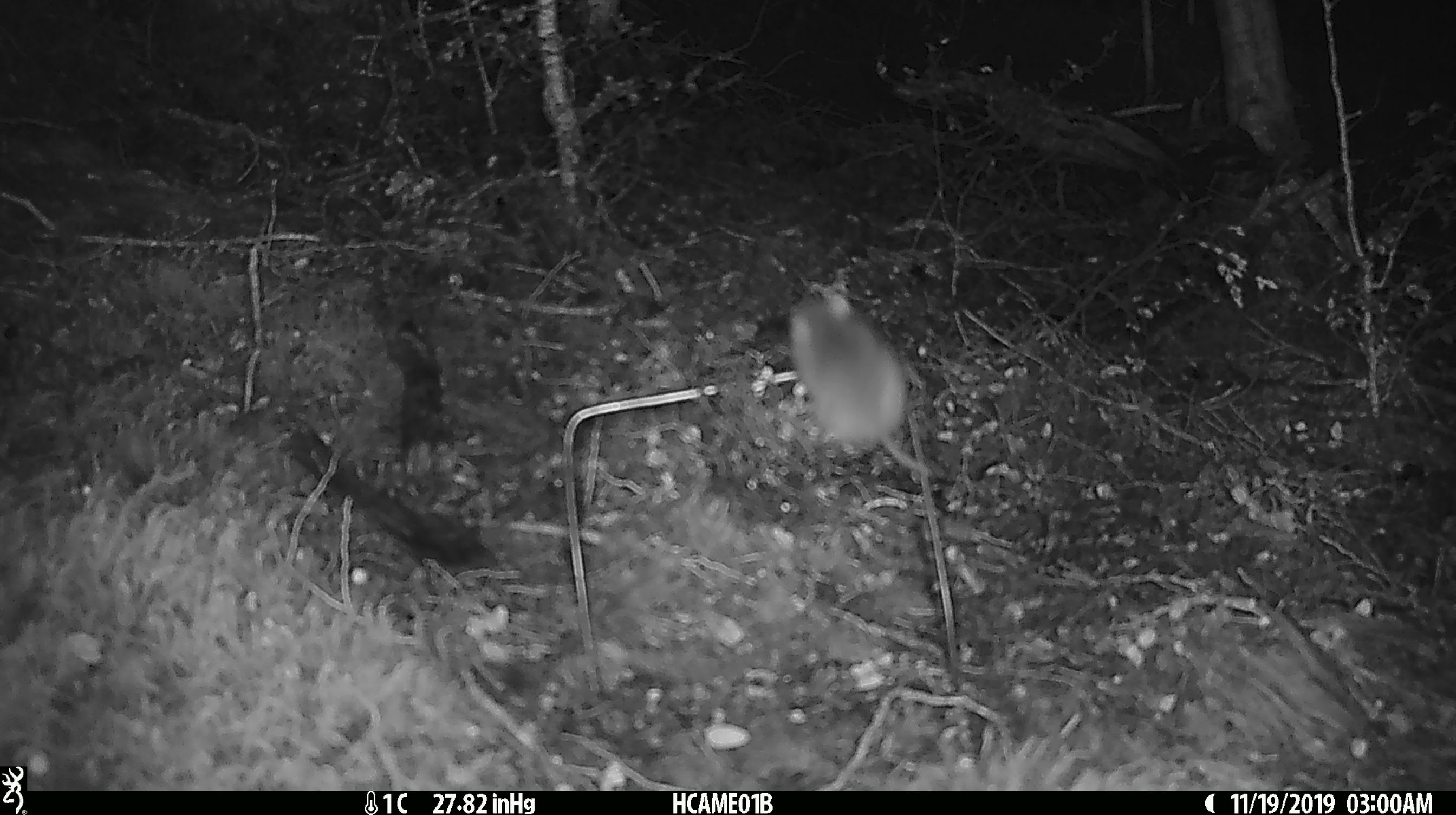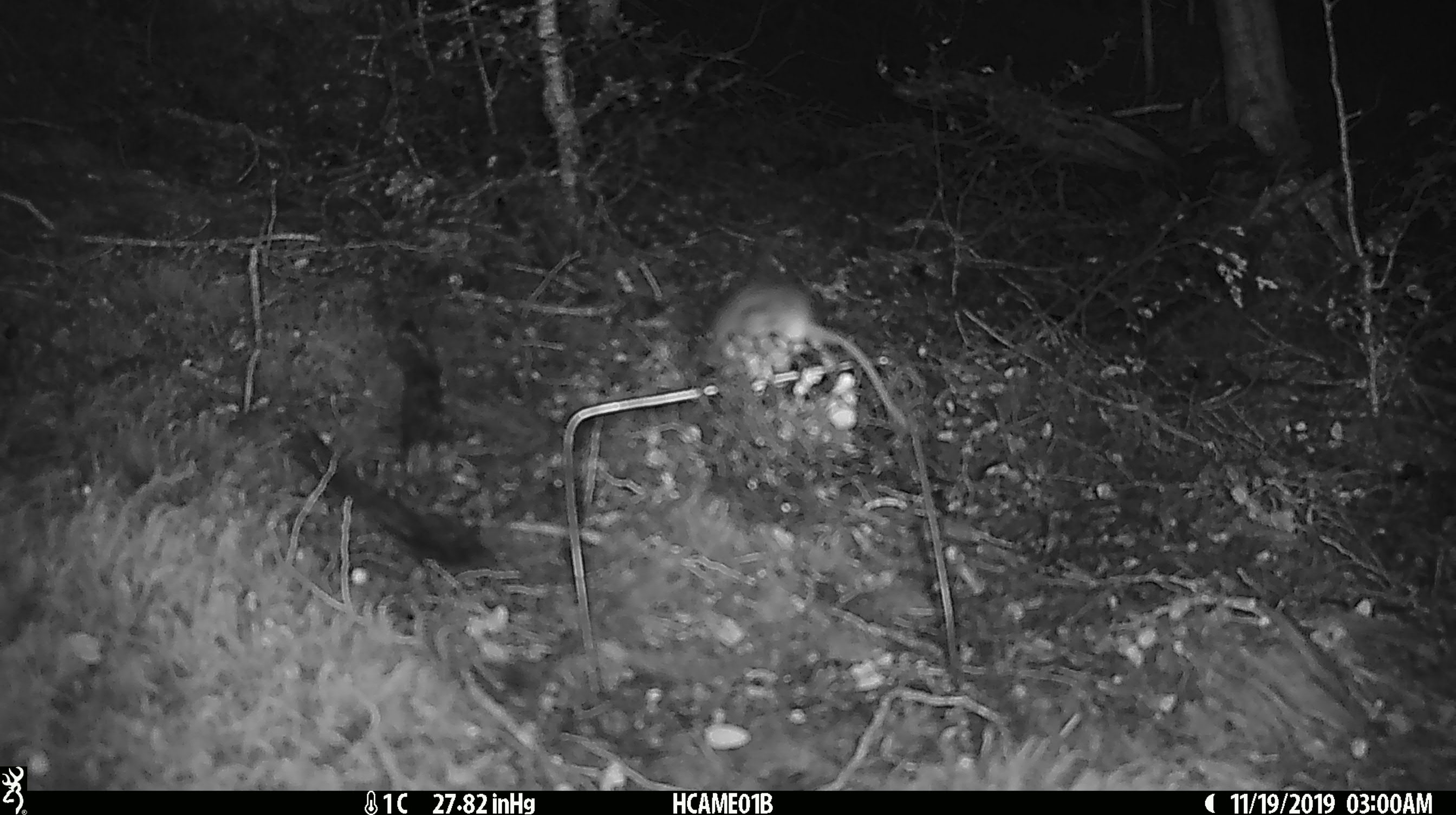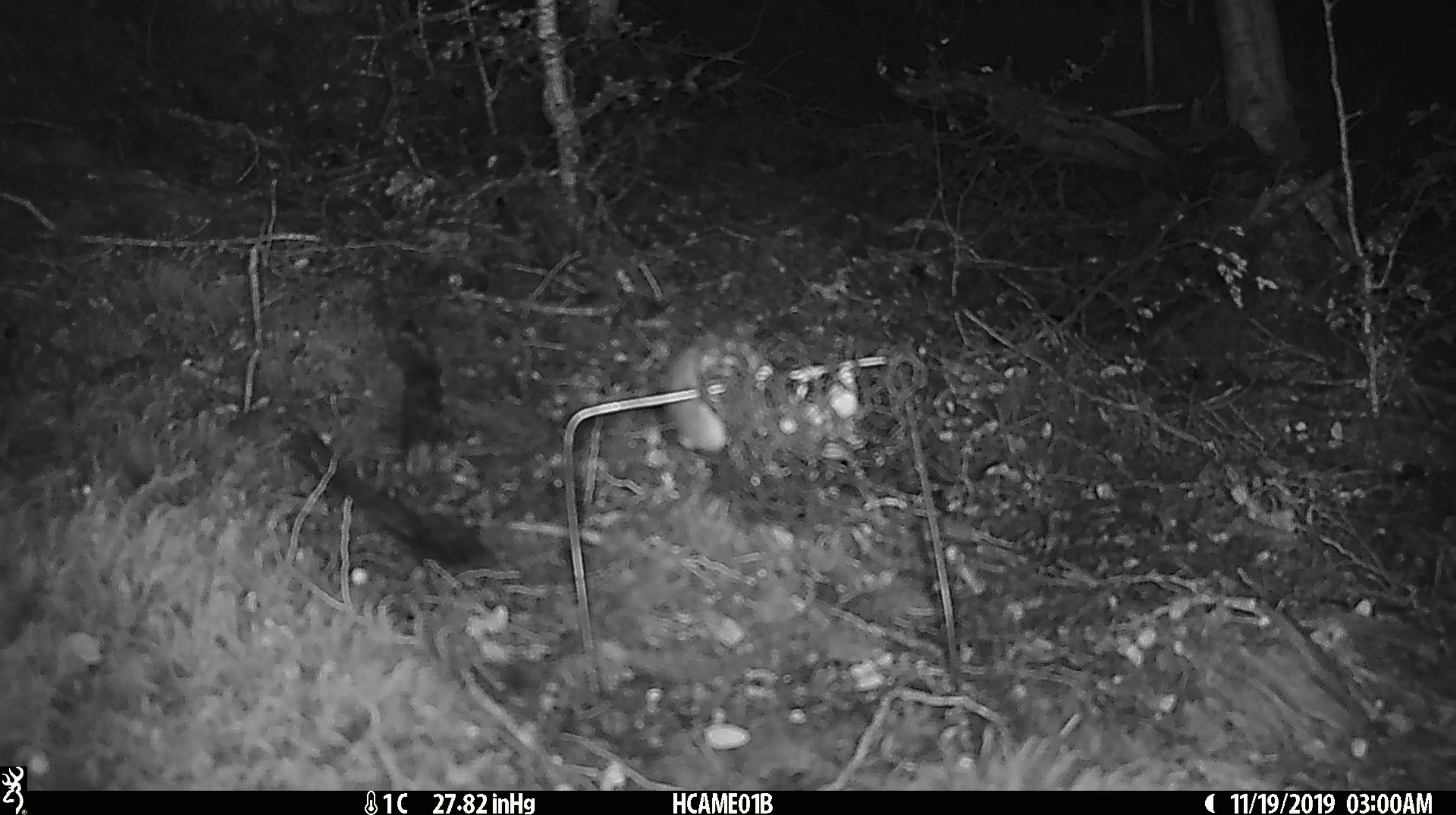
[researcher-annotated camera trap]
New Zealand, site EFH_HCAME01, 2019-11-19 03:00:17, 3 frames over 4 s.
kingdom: Animalia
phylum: Chordata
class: Mammalia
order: Rodentia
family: Muridae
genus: Mus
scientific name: Mus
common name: mouse